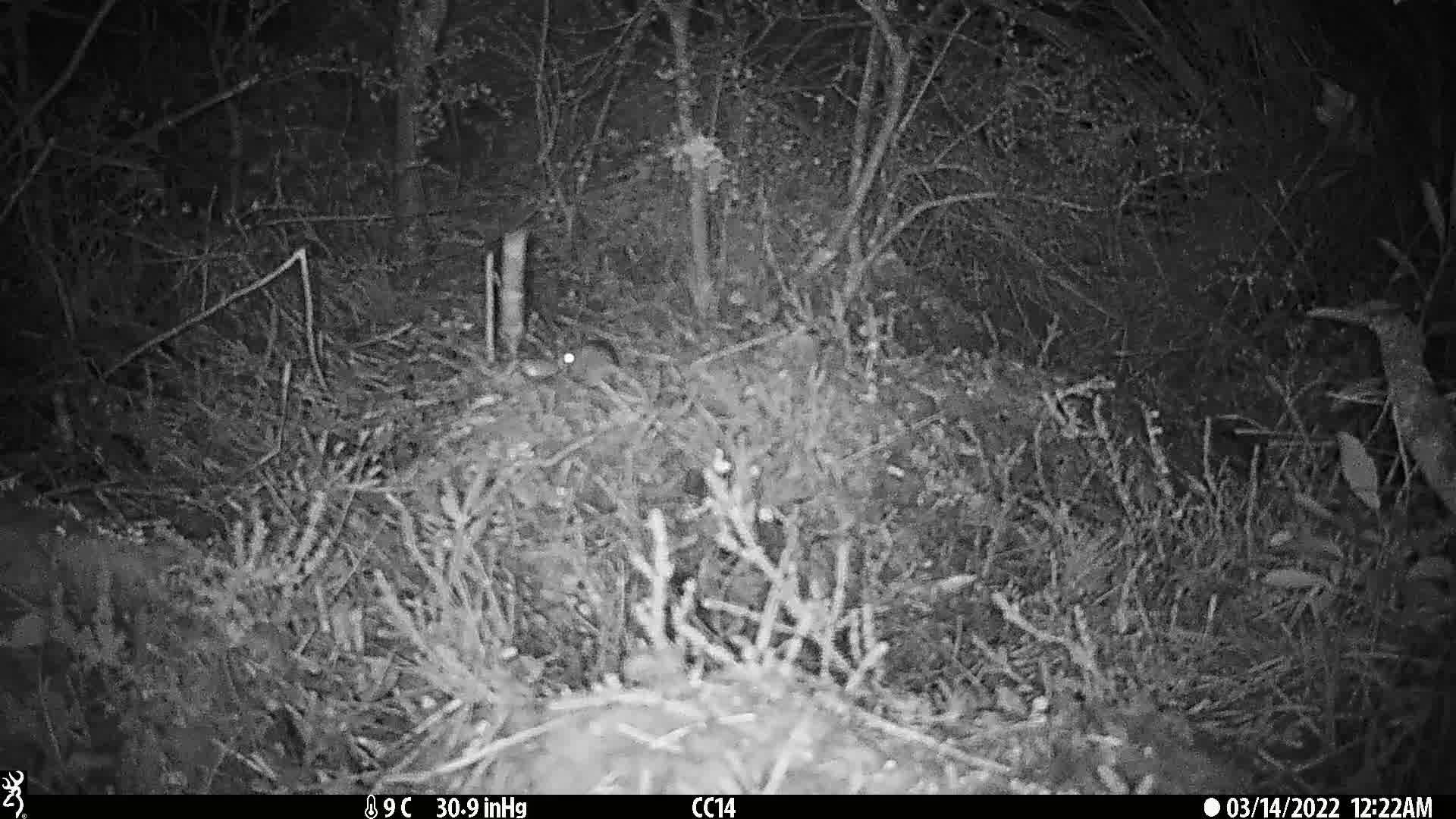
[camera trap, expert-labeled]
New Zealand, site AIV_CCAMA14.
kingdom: Animalia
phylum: Chordata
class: Mammalia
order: Rodentia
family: Muridae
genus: Mus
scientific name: Mus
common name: mouse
Mouse (Mus).